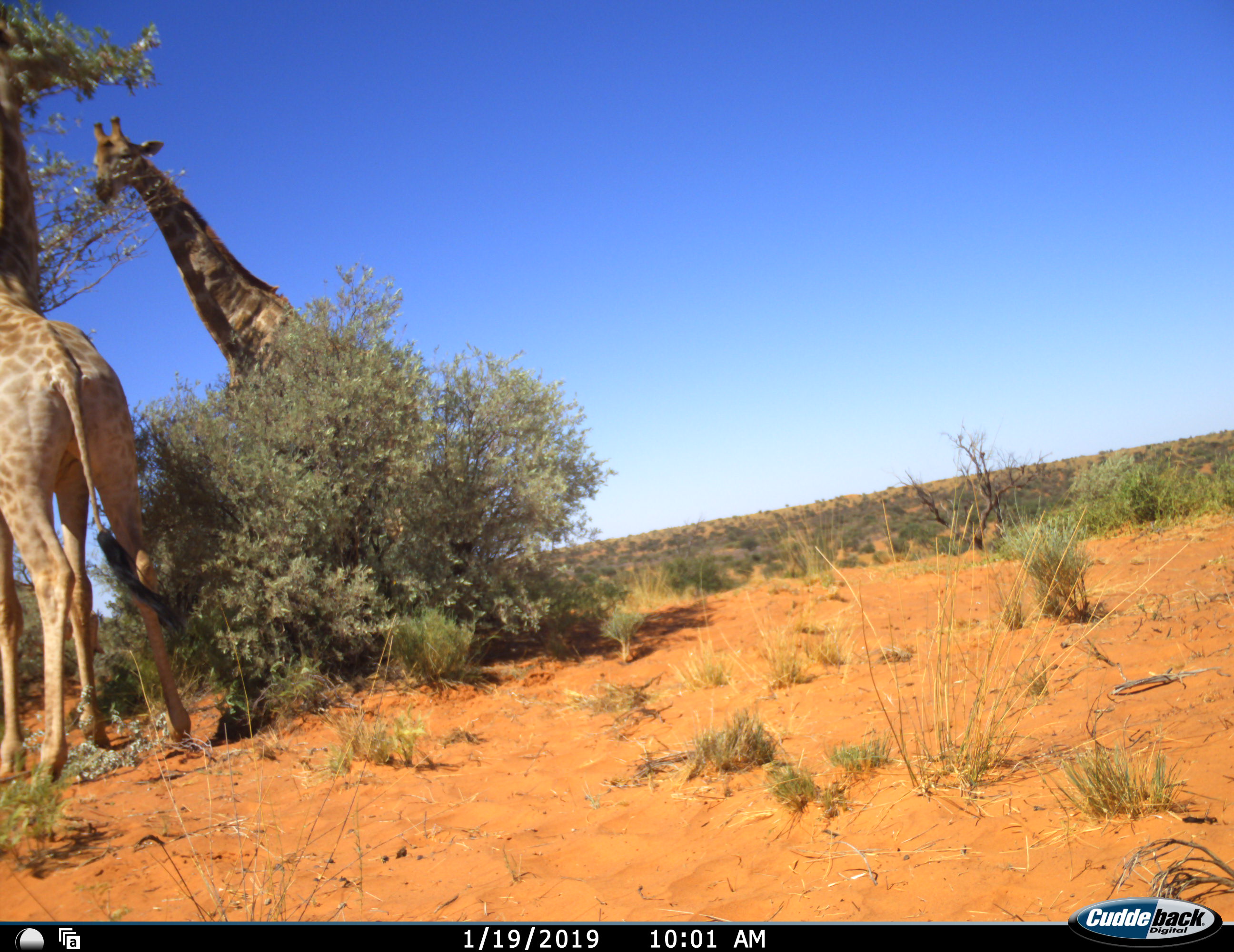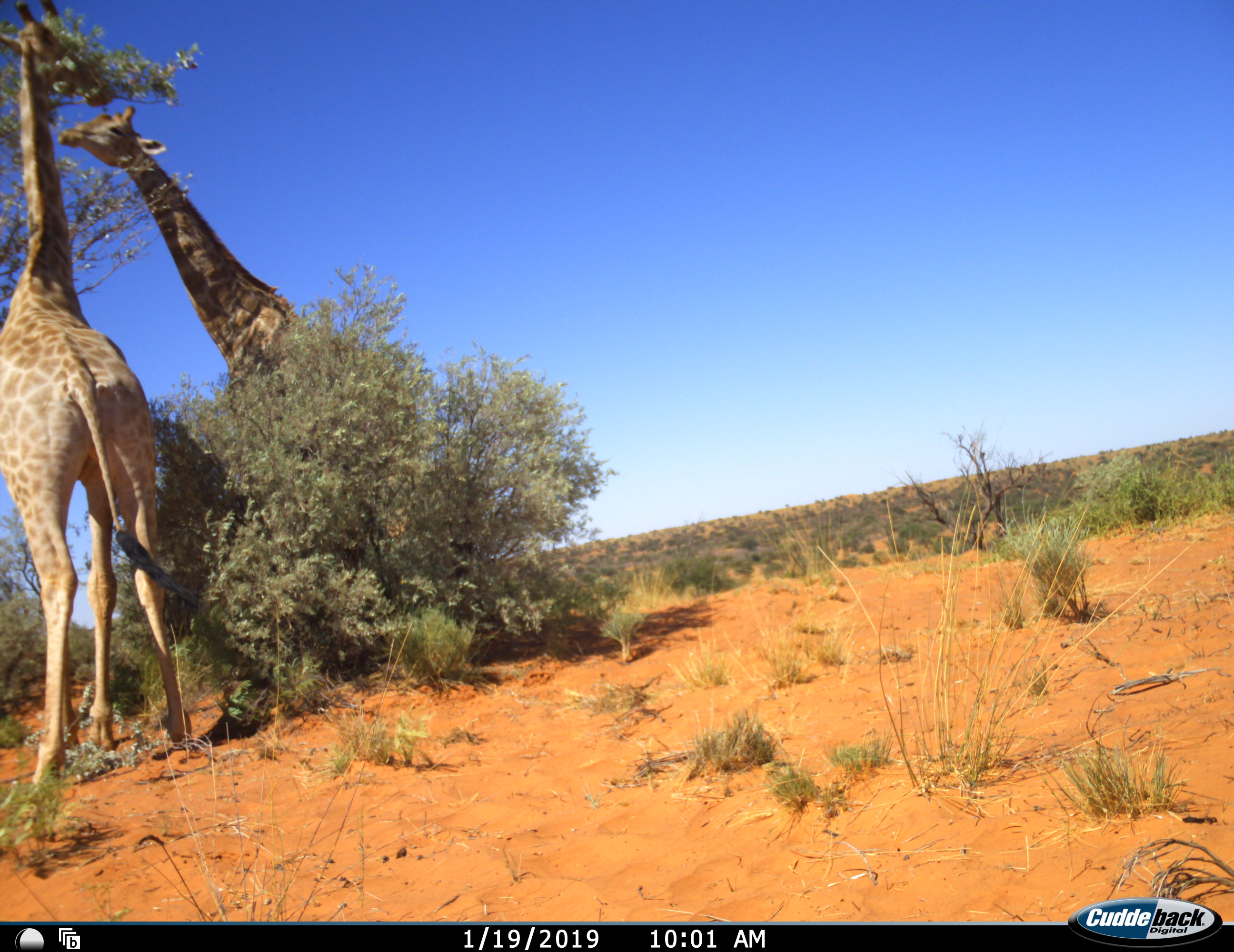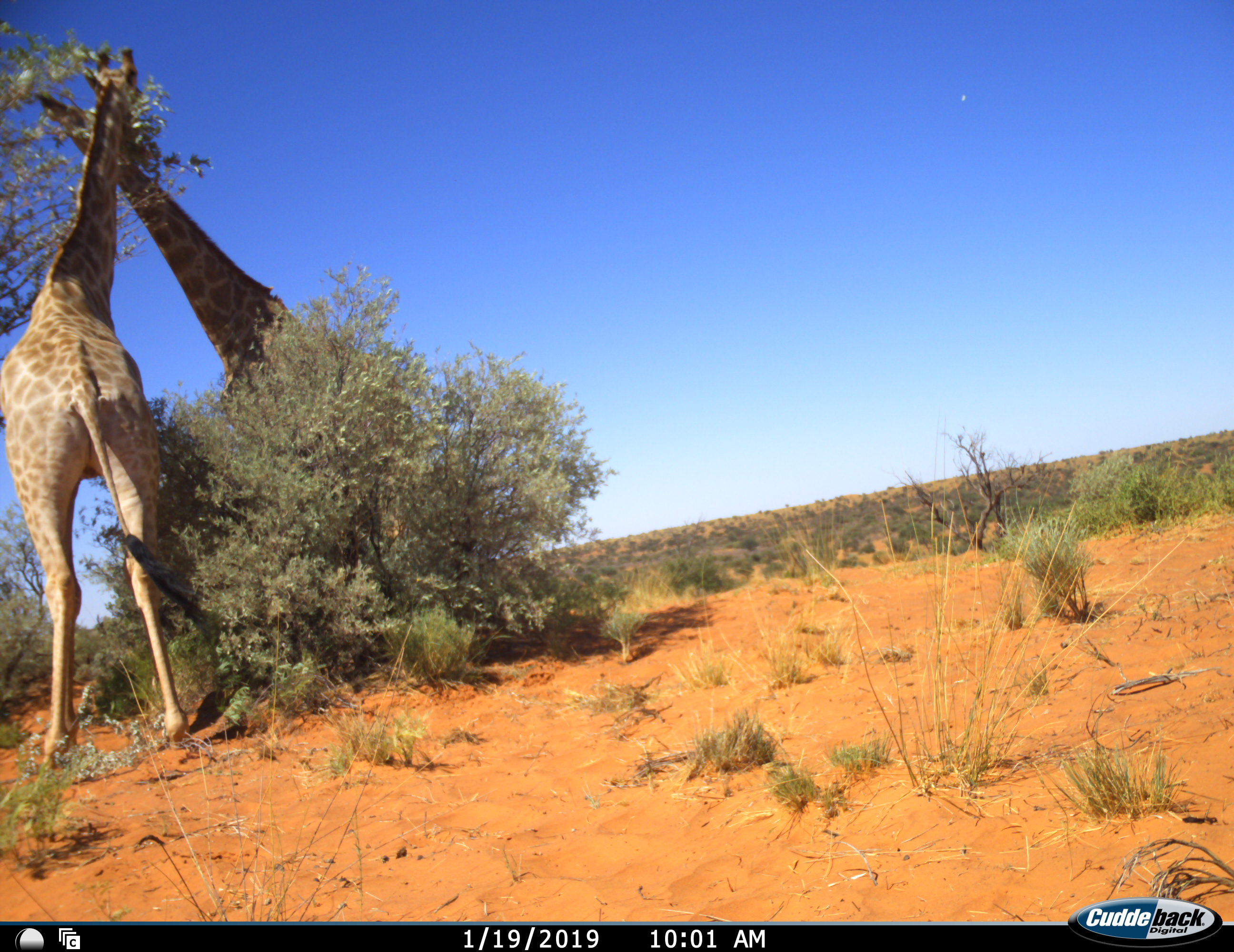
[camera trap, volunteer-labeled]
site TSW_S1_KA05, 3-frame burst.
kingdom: Animalia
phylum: Chordata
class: Mammalia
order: Artiodactyla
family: Giraffidae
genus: Giraffa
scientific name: Giraffa camelopardalis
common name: giraffe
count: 2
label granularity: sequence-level